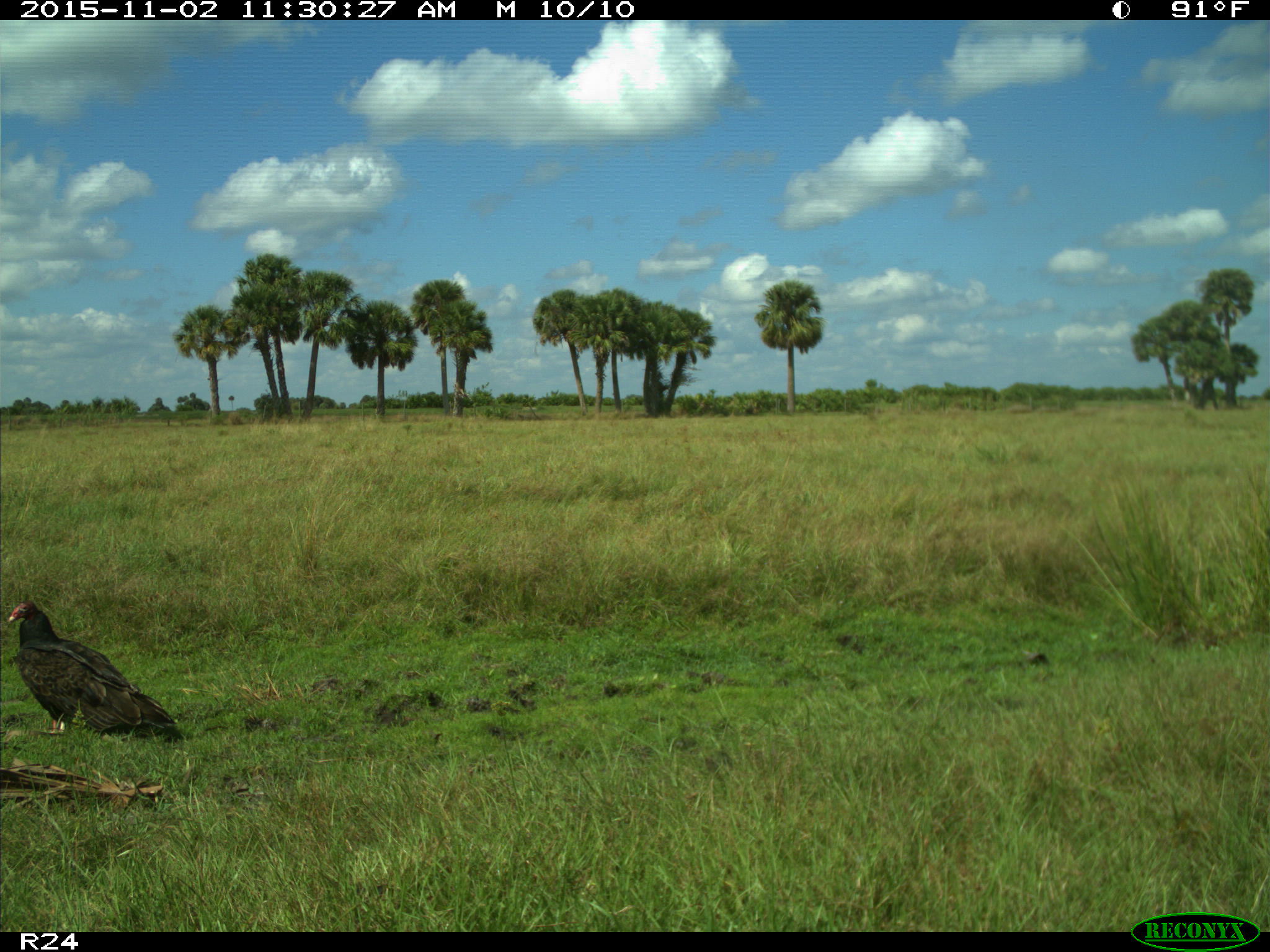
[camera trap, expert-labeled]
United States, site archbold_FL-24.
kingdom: Animalia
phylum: Chordata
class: Aves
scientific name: Aves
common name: birds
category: unidentified bird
Unidentified bird (birds) (Aves).